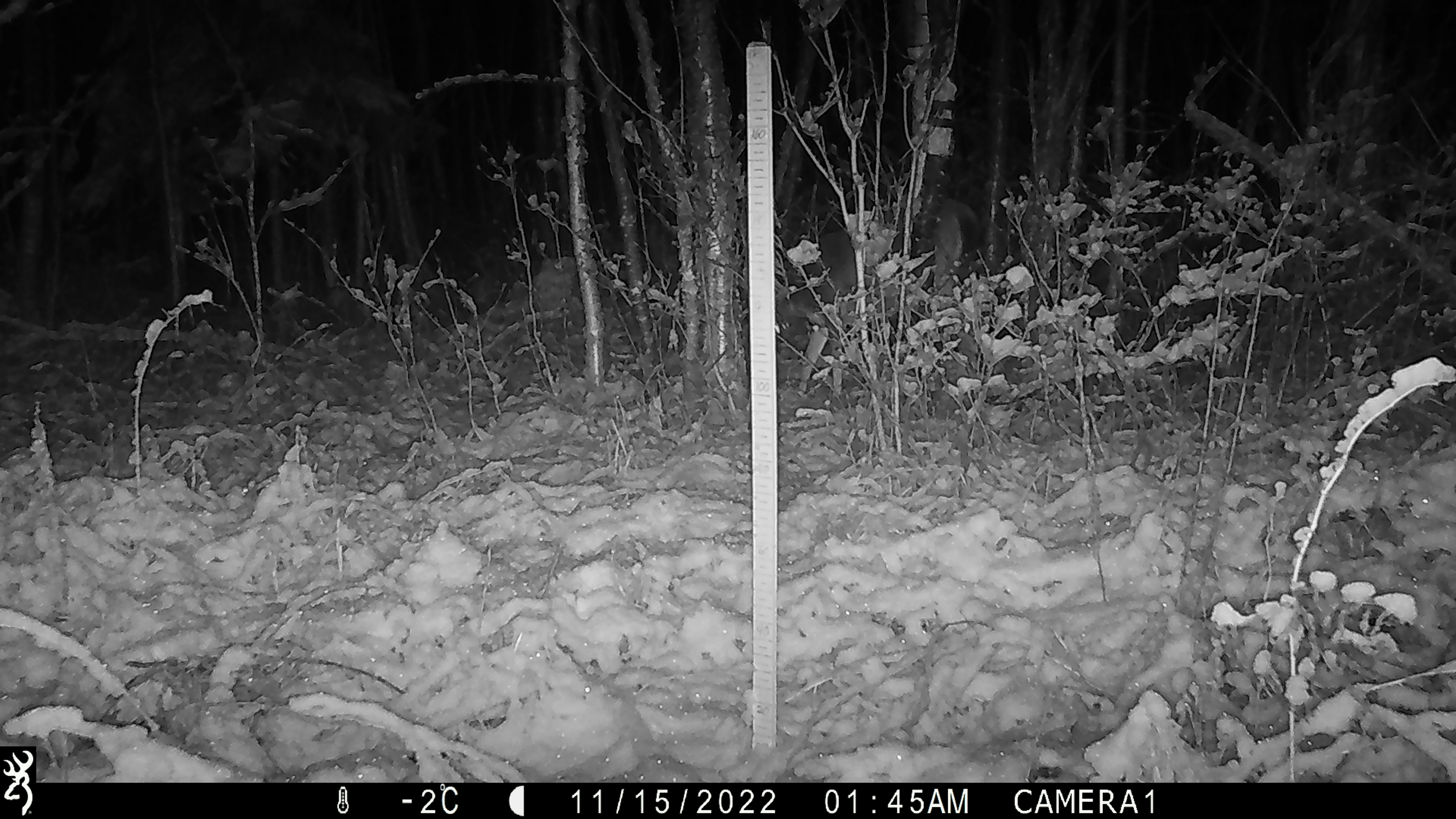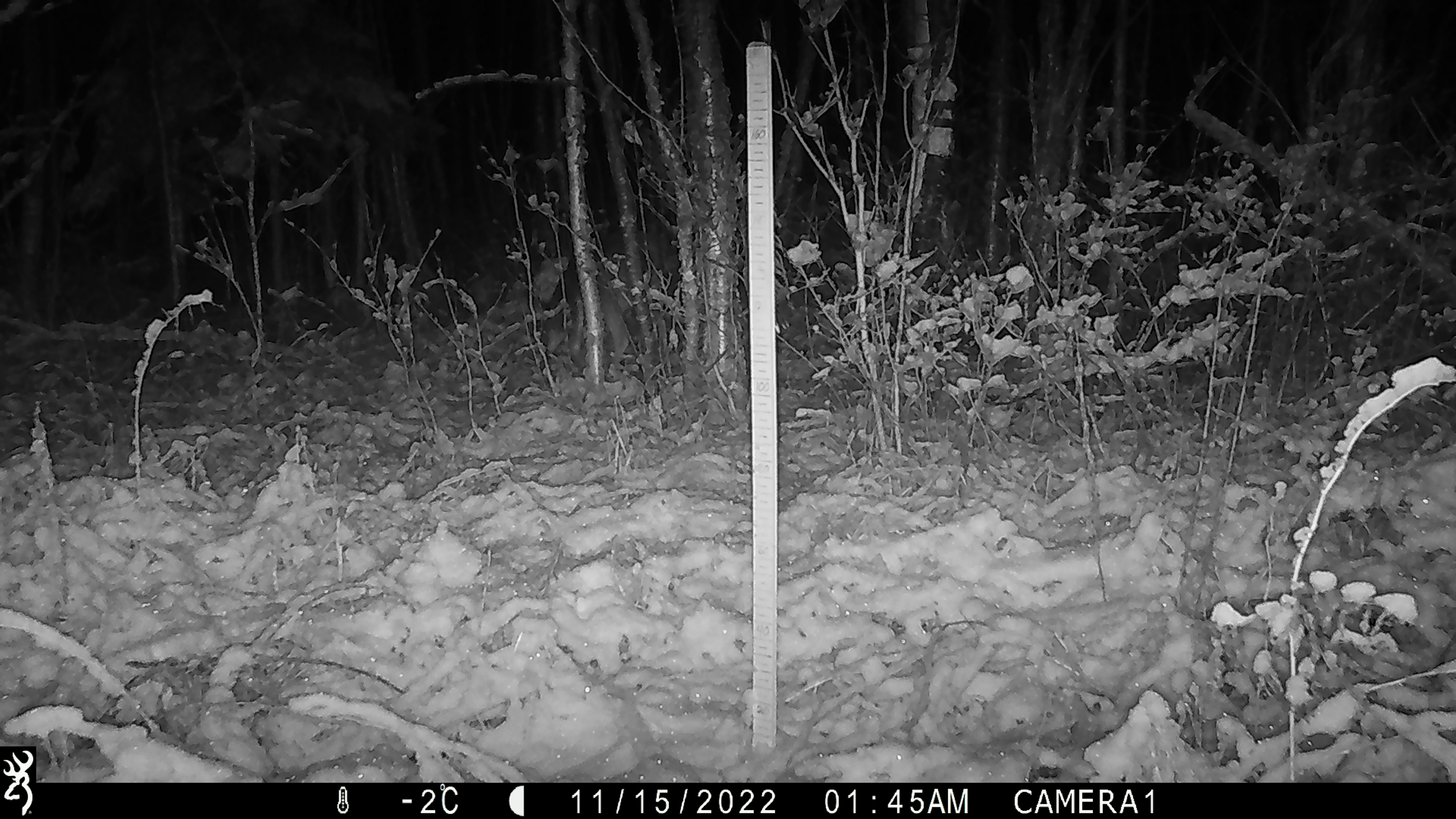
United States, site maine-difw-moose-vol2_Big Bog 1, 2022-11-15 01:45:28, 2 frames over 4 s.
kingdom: Animalia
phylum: Chordata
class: Mammalia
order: Artiodactyla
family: Cervidae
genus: Odocoileus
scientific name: Odocoileus virginianus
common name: white-tailed deer